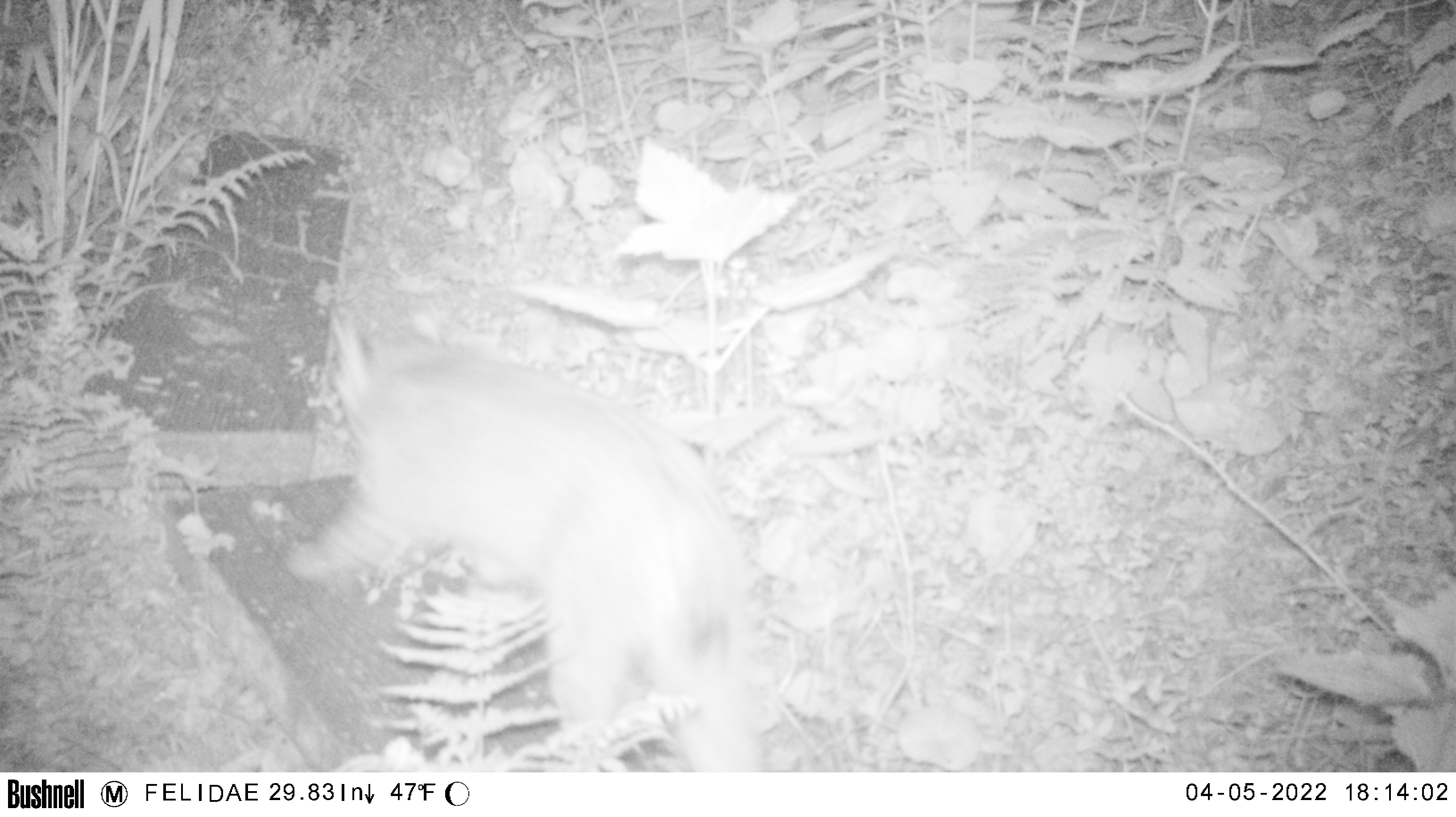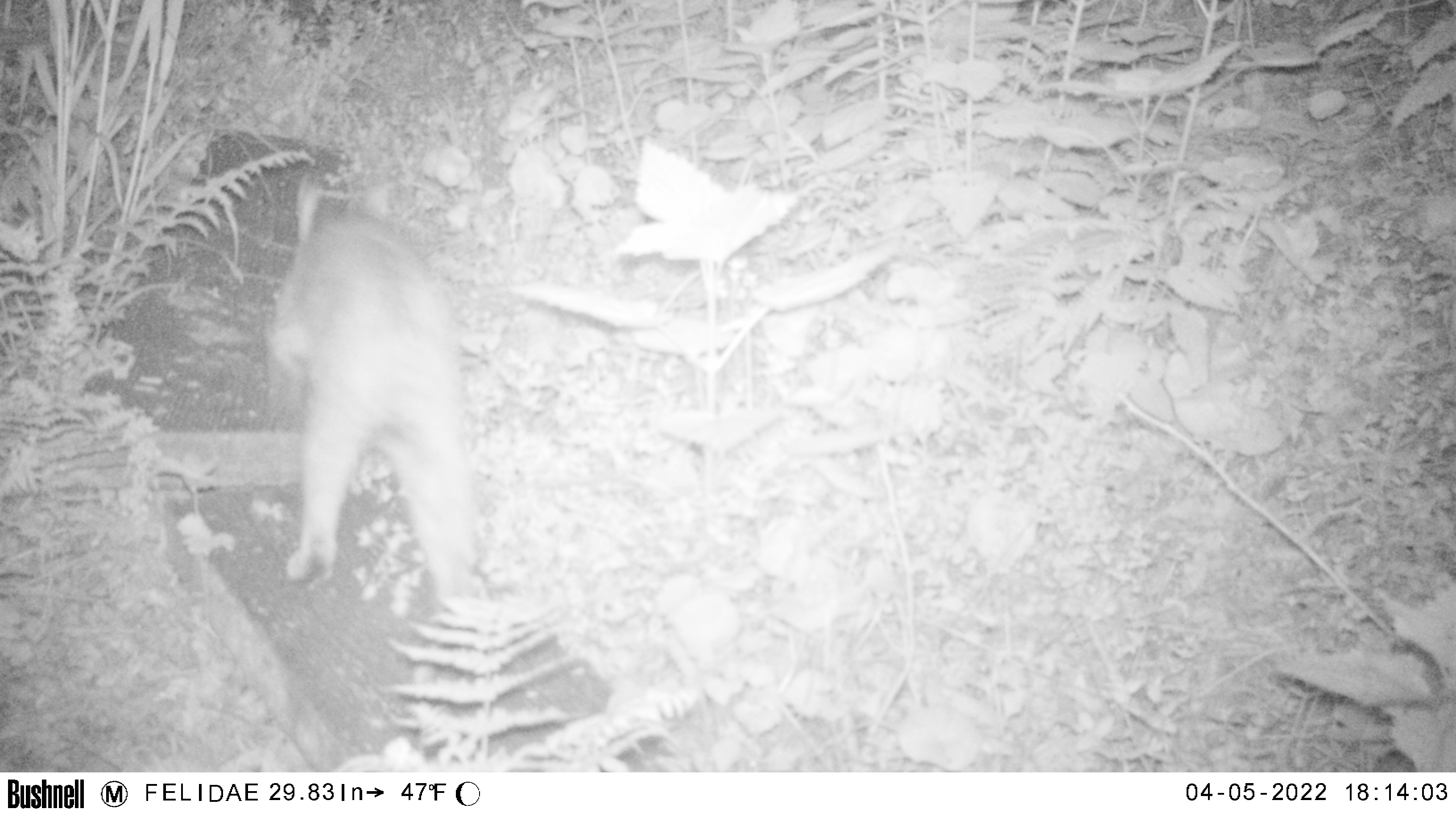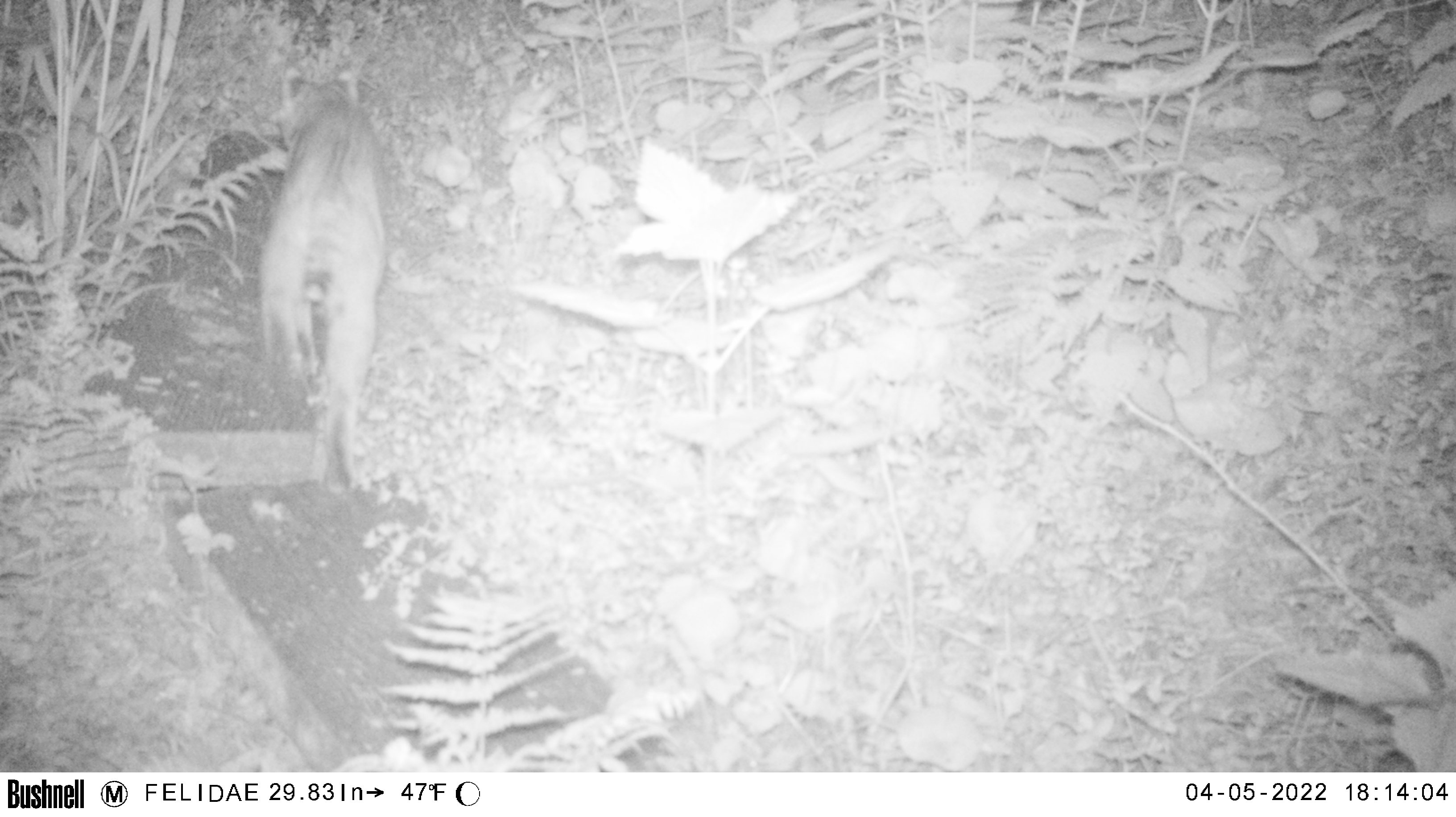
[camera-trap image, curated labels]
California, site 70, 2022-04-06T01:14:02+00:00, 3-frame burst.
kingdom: Animalia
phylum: Chordata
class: Mammalia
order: Carnivora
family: Felidae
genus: Lynx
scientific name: Lynx rufus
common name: bobcat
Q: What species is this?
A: Bobcat (Lynx rufus).